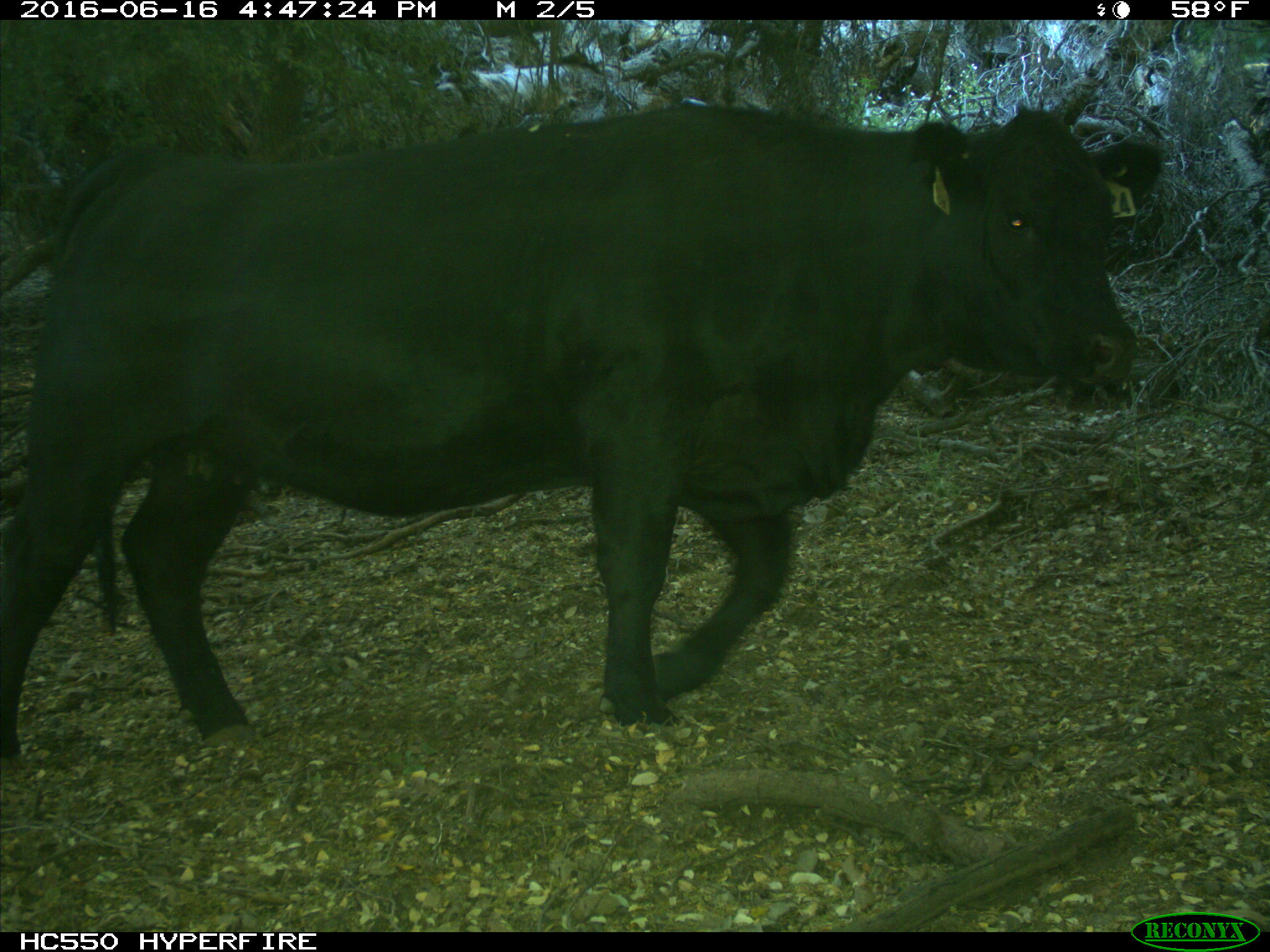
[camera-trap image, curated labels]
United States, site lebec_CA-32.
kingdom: Animalia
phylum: Chordata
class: Mammalia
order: Artiodactyla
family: Bovidae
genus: Bos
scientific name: Bos taurus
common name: domestic cow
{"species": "Bos taurus (domestic cow)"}